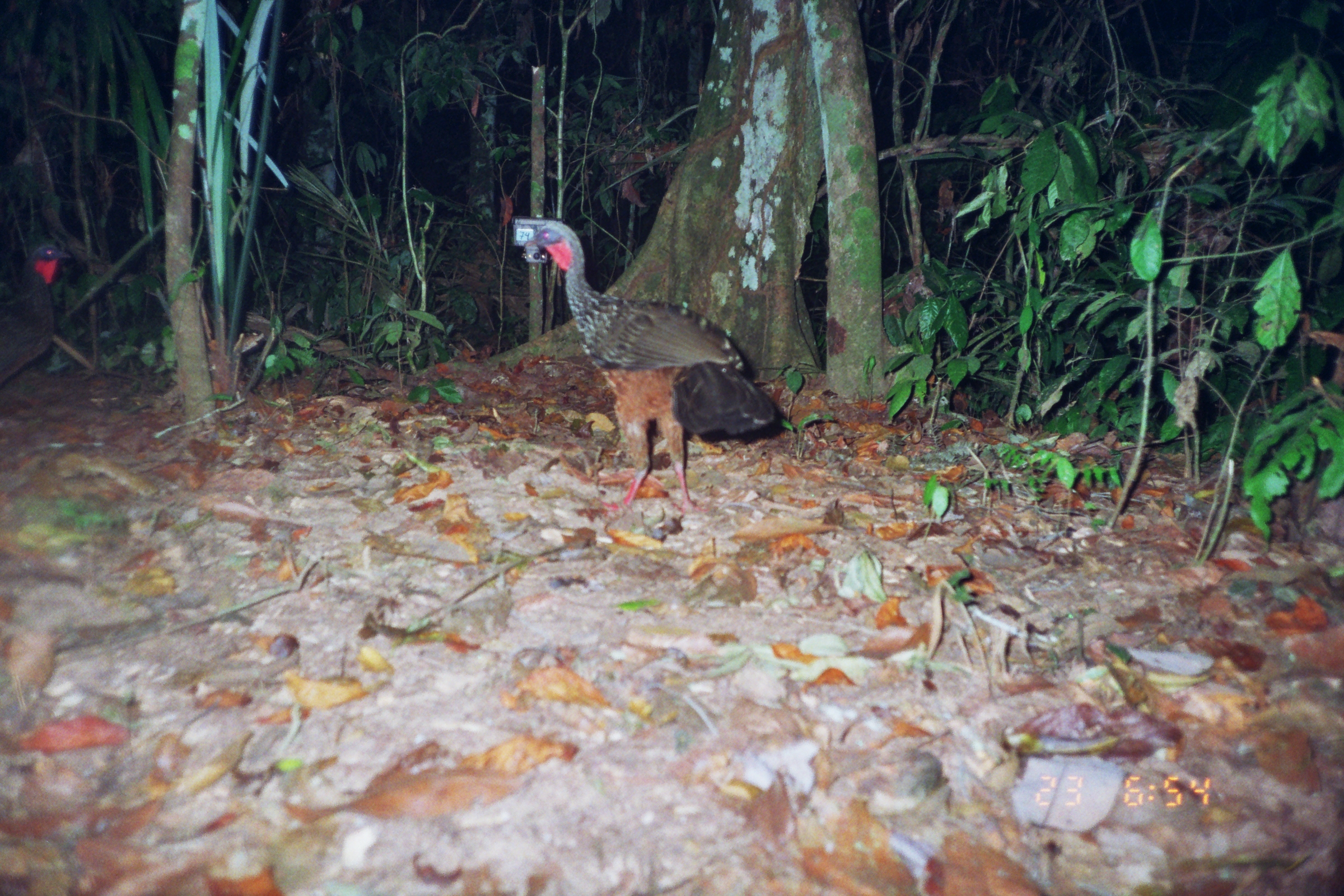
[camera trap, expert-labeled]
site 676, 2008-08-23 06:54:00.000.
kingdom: Animalia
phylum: Chordata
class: Aves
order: Galliformes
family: Cracidae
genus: Penelope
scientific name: Penelope jacquacu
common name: spix's guan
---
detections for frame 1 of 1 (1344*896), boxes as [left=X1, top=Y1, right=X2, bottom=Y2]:
penelope jacquacu: [left=523, top=222, right=776, bottom=513]; [left=0, top=243, right=76, bottom=391]